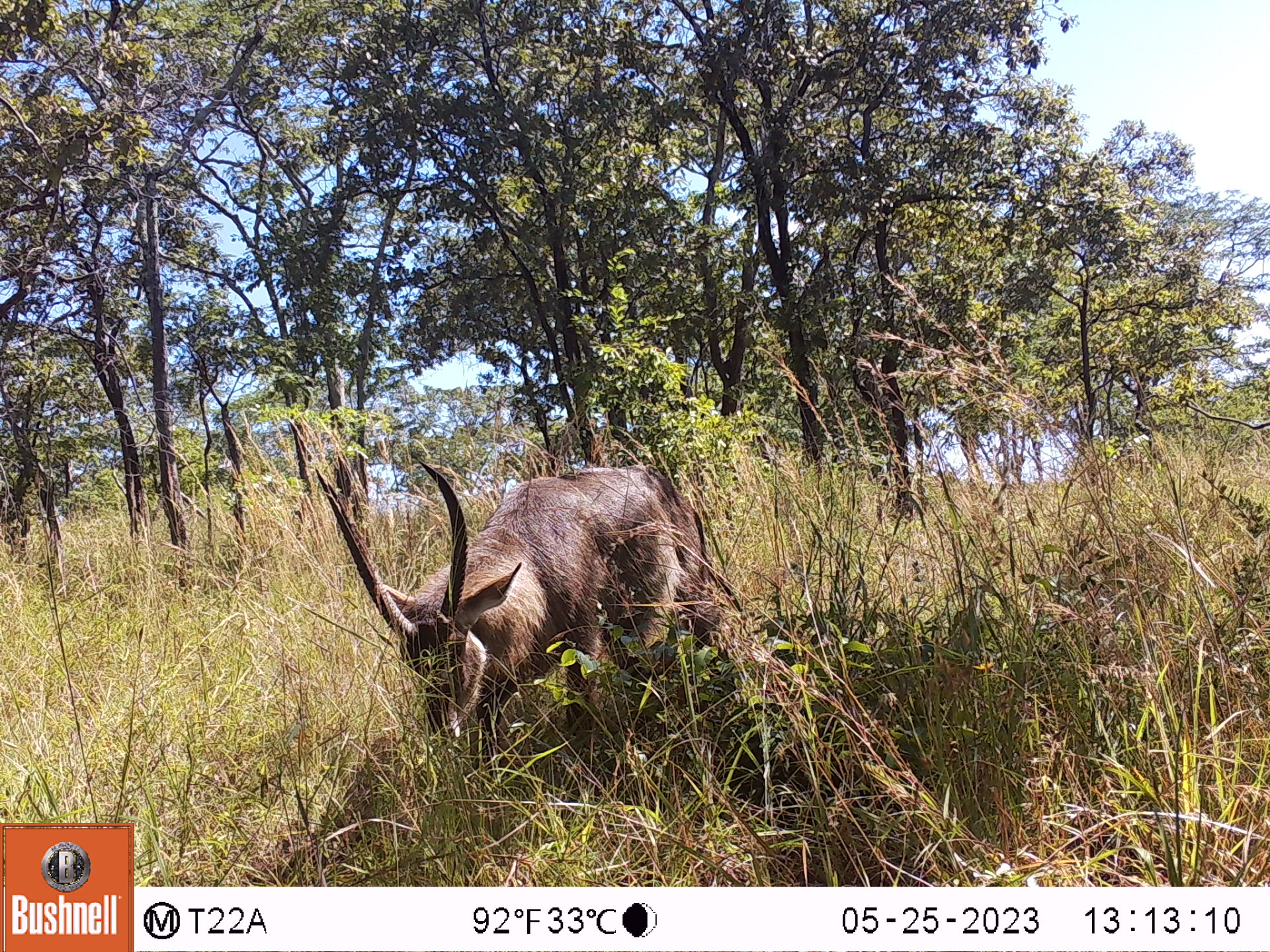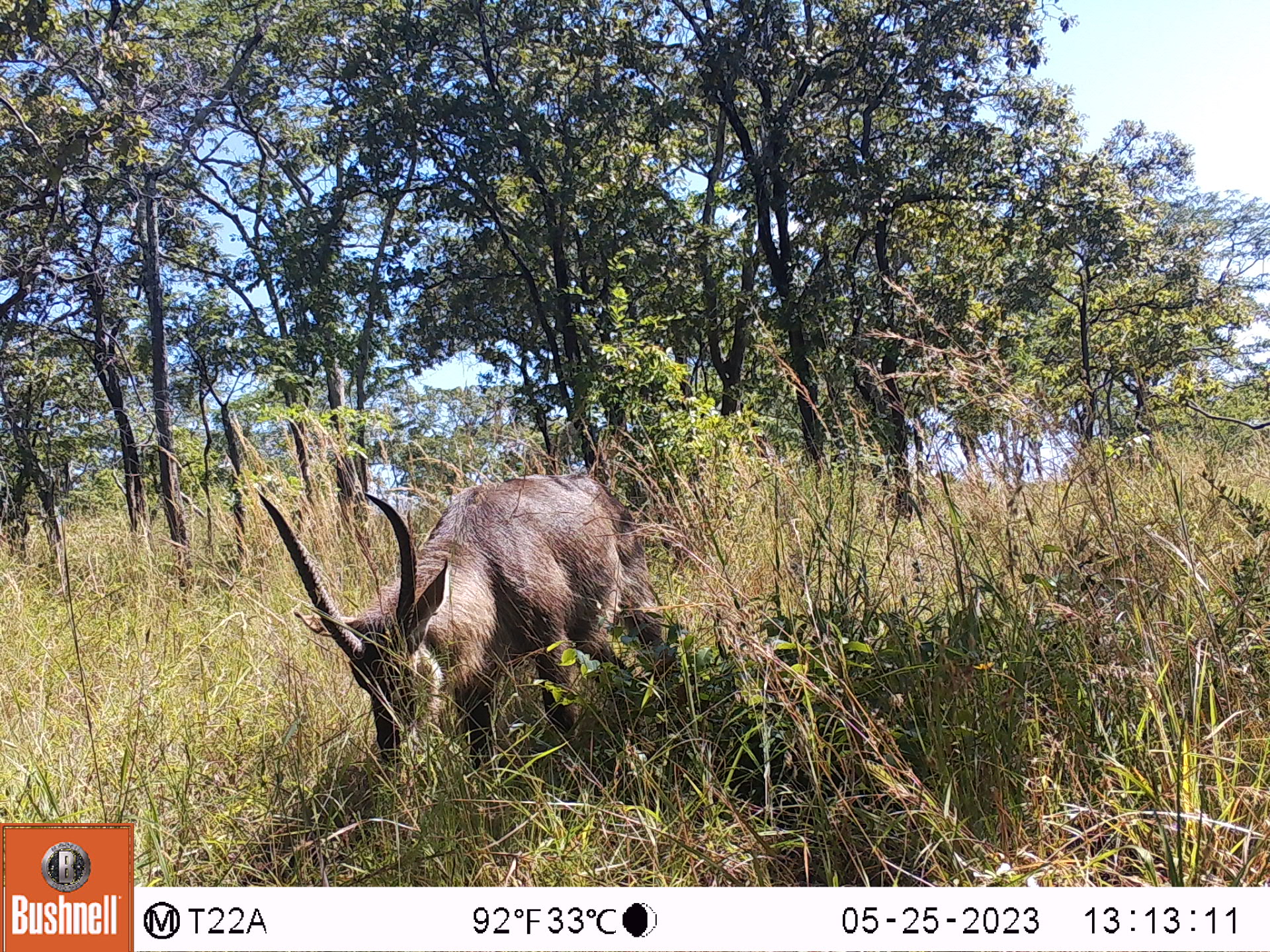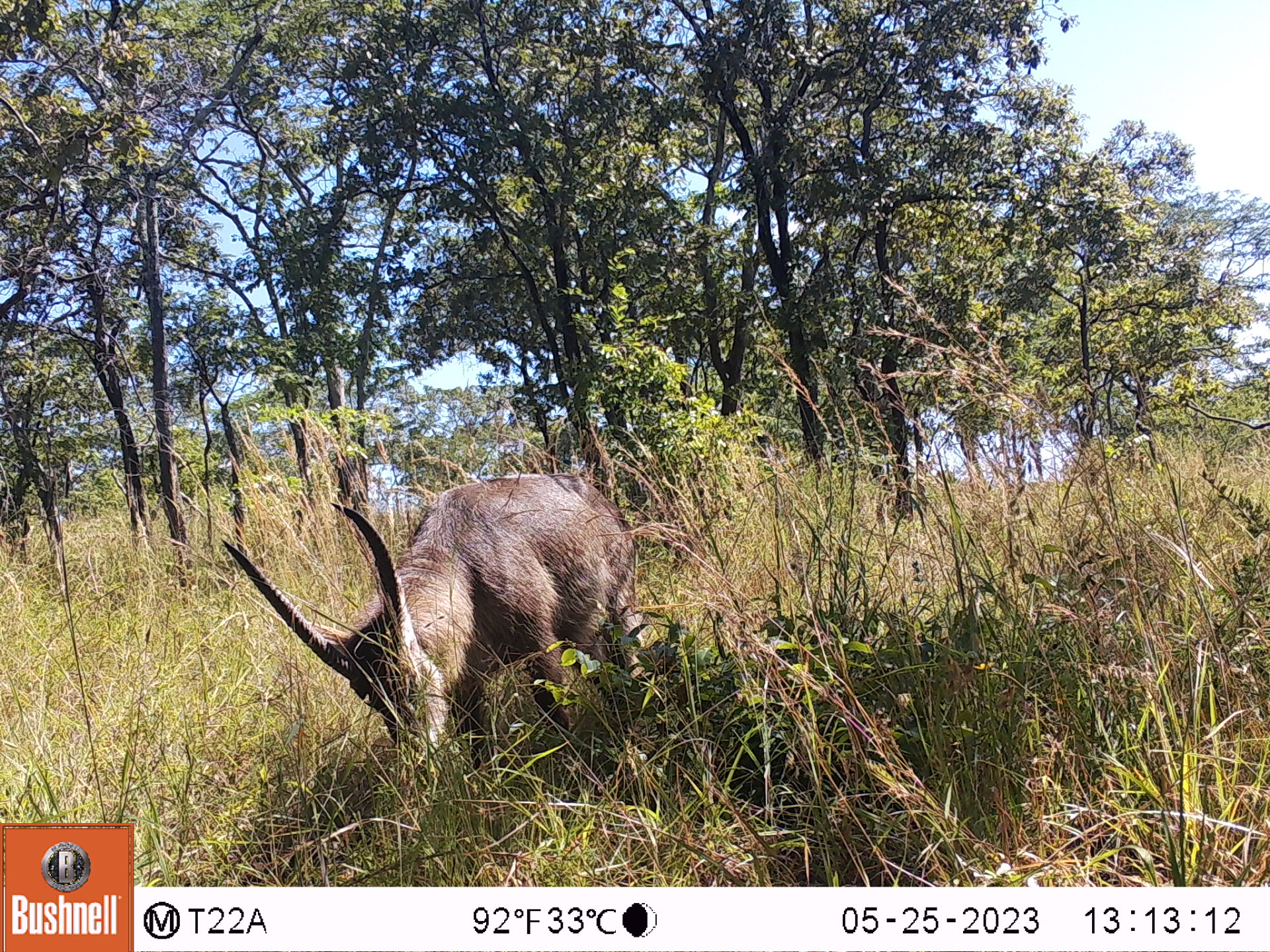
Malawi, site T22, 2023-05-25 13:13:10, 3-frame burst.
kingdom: Animalia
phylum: Chordata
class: Mammalia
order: Artiodactyla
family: Bovidae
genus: Kobus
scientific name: Kobus ellipsiprymnus ellipsiprymnus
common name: common waterbuck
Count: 1.